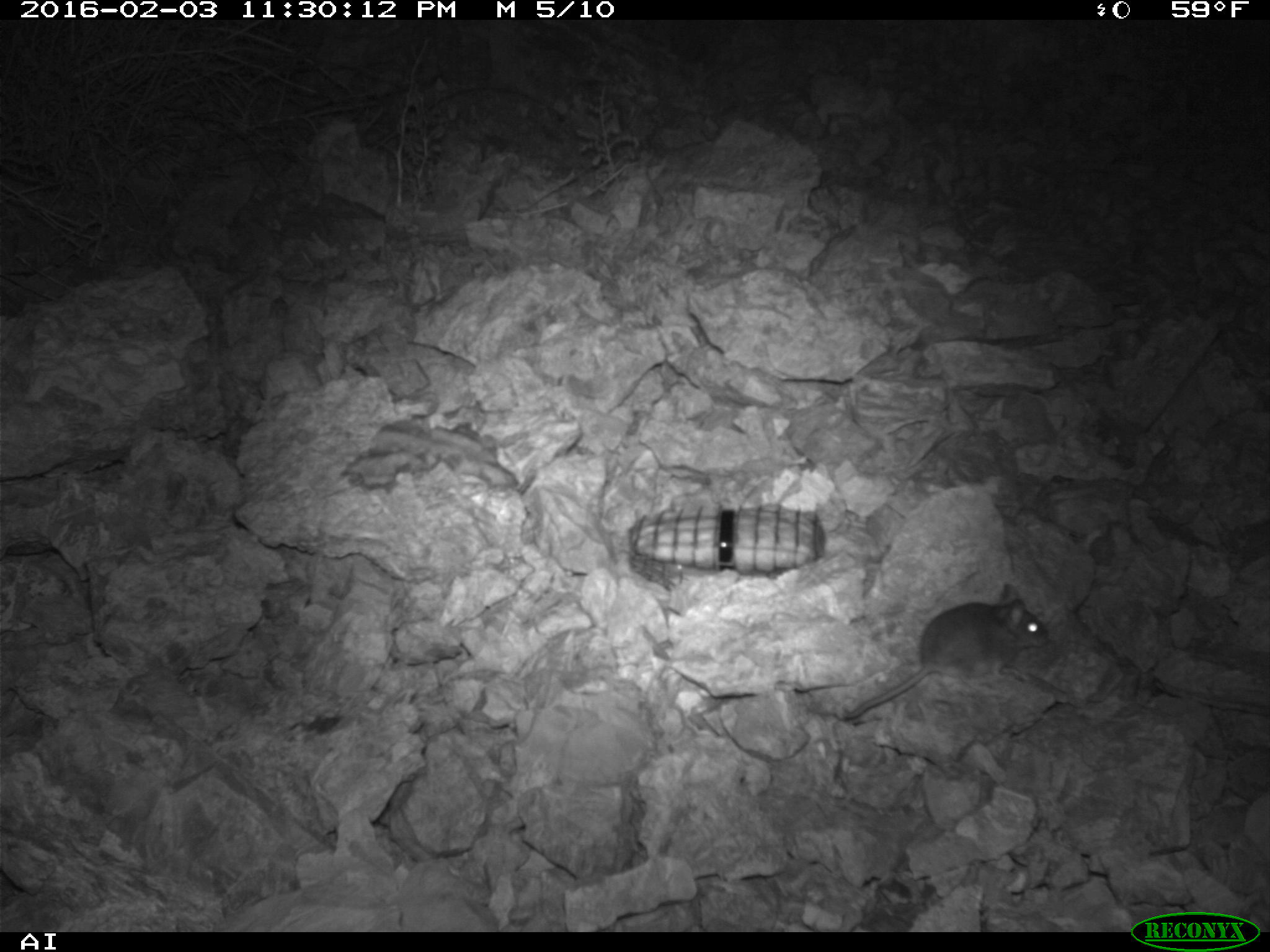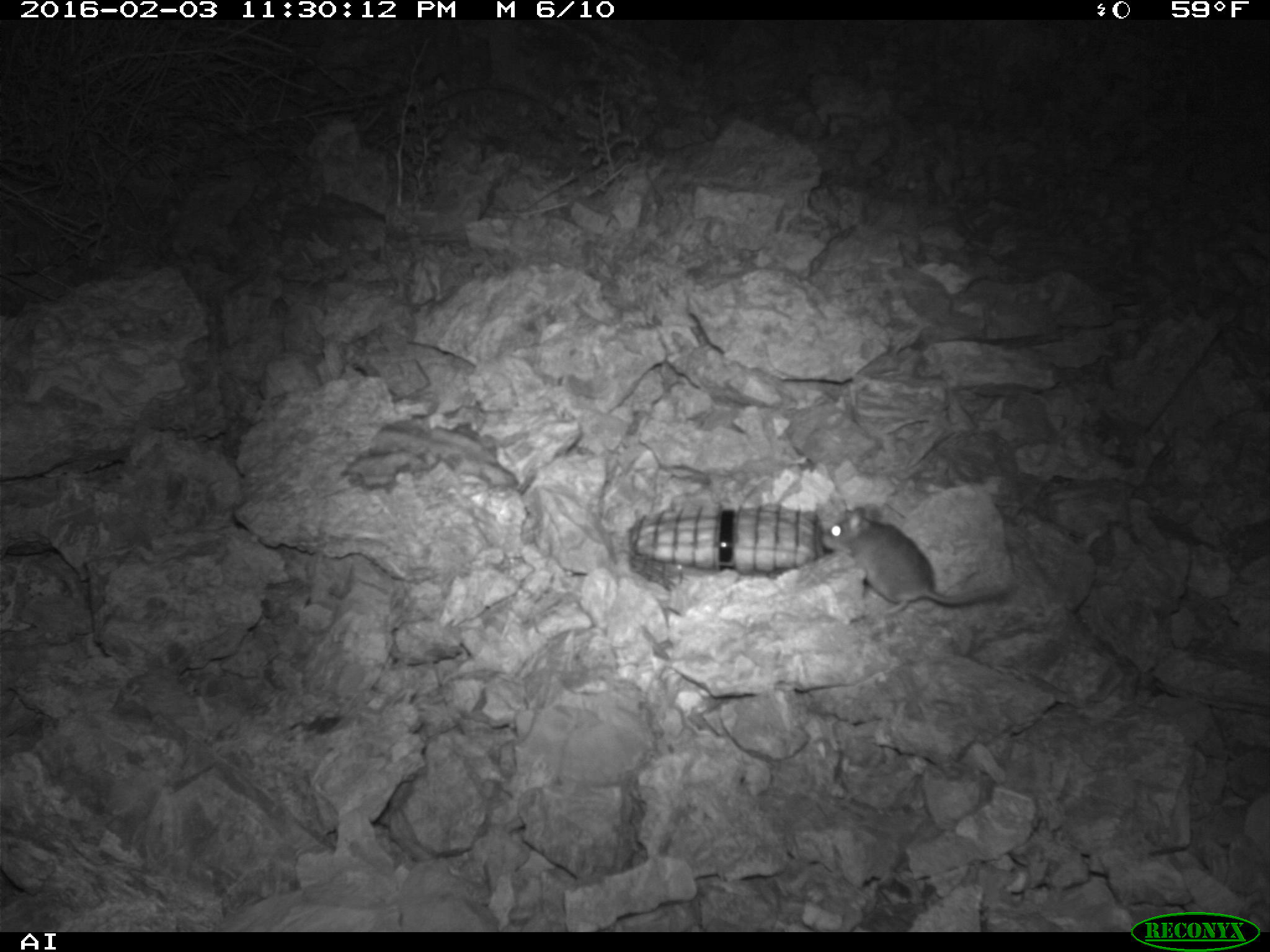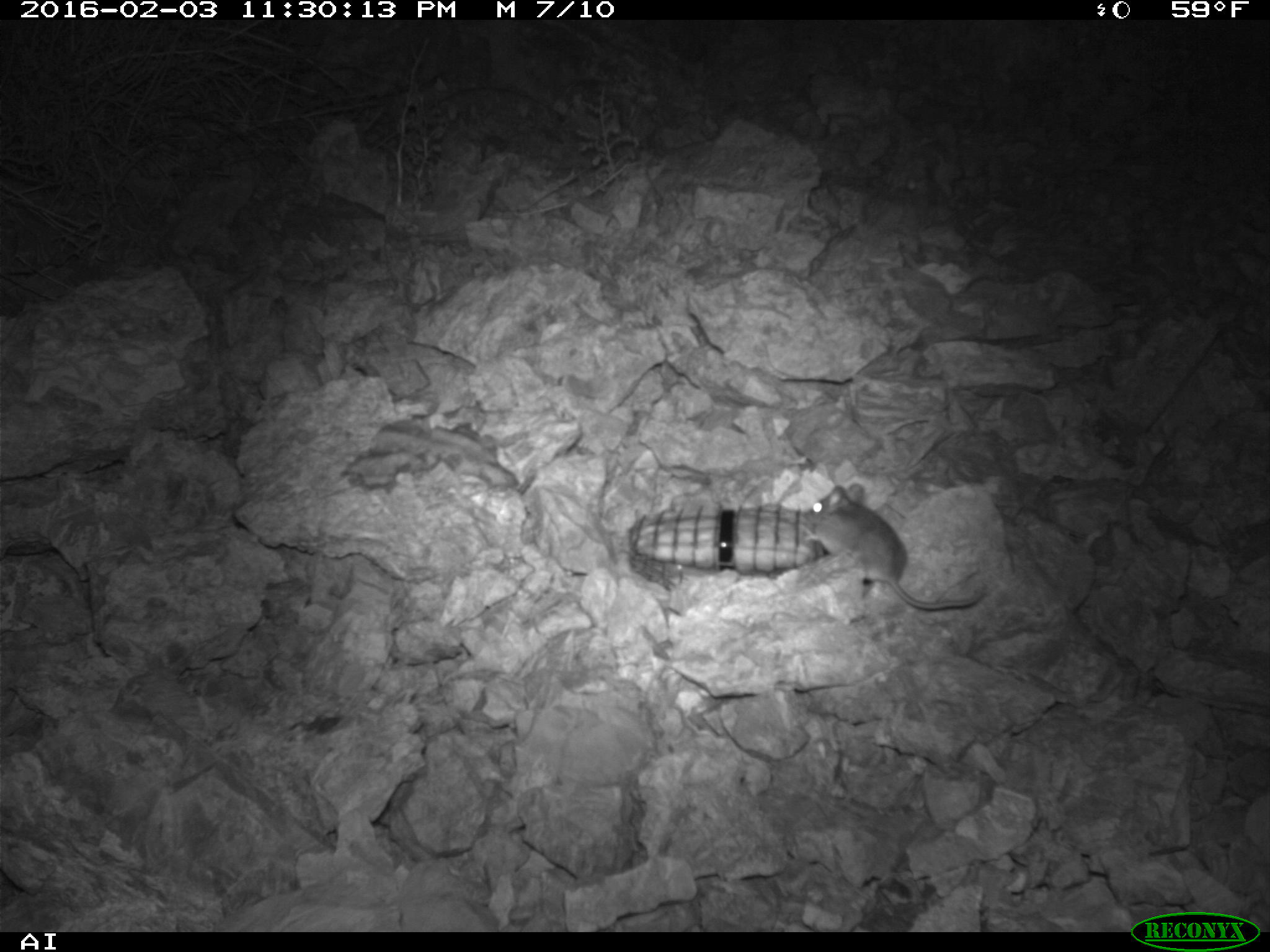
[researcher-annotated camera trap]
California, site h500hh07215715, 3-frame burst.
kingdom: Animalia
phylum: Chordata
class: Mammalia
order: Rodentia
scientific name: Rodentia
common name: rodent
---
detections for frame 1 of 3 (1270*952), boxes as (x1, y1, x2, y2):
rodent: (840, 583, 1048, 720)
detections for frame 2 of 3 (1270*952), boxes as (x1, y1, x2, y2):
rodent: (819, 505, 1012, 620)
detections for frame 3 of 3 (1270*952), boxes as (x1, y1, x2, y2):
rodent: (800, 483, 982, 610)